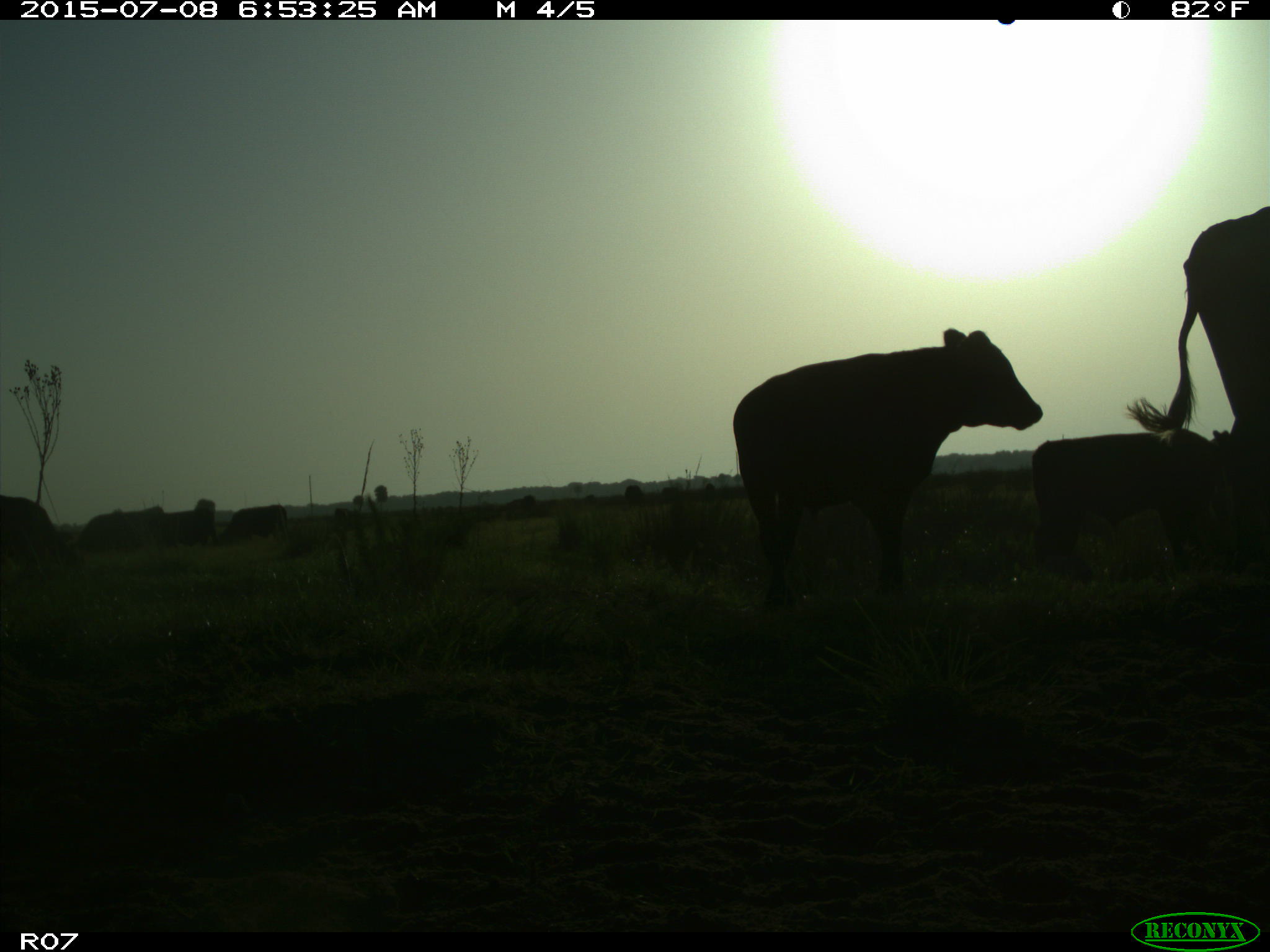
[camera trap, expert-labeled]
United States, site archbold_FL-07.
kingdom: Animalia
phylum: Chordata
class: Mammalia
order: Artiodactyla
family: Bovidae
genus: Bos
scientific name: Bos taurus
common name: domestic cow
Bos taurus (domestic cow).